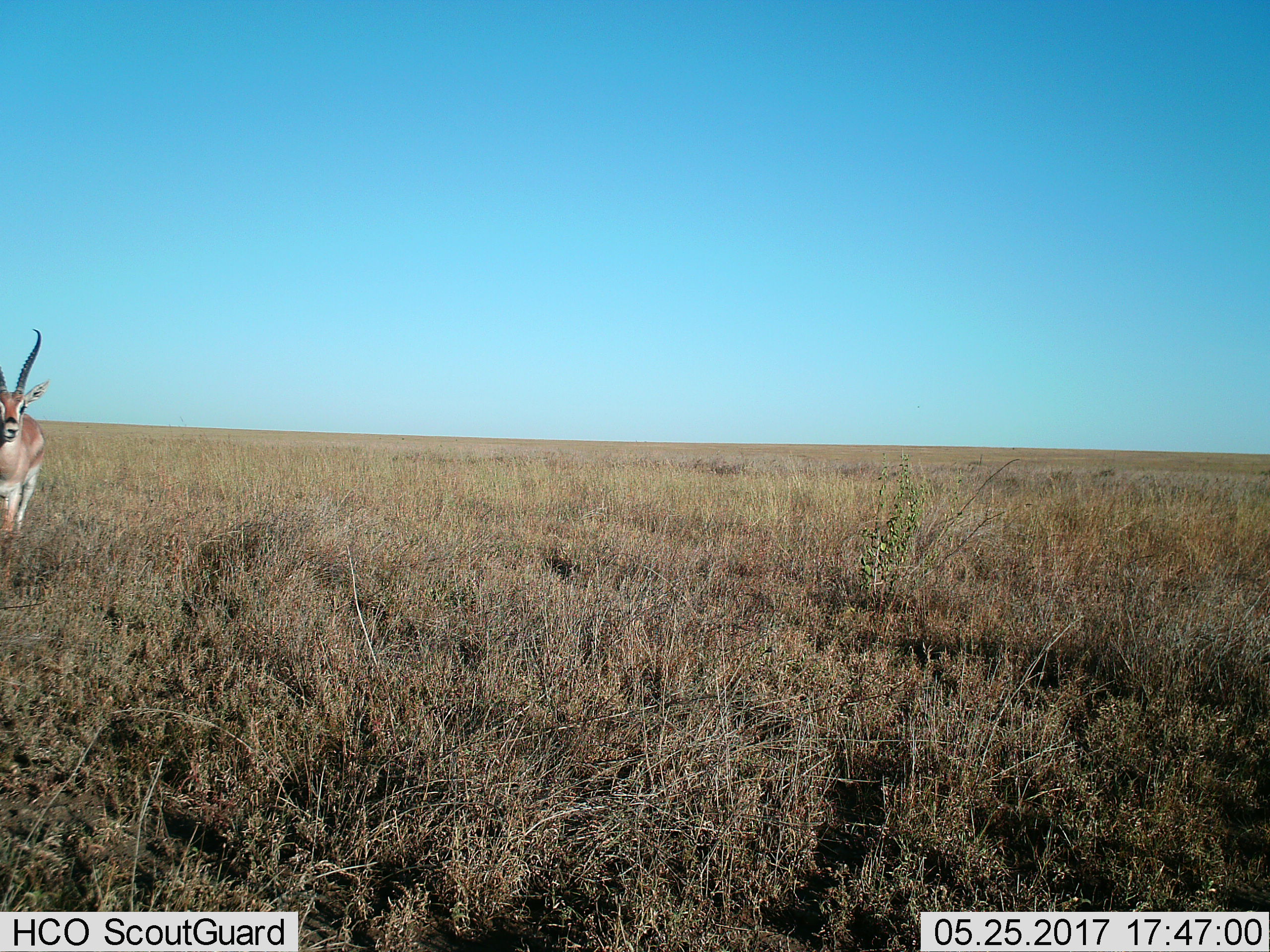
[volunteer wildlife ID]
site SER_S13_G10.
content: unidentified animal